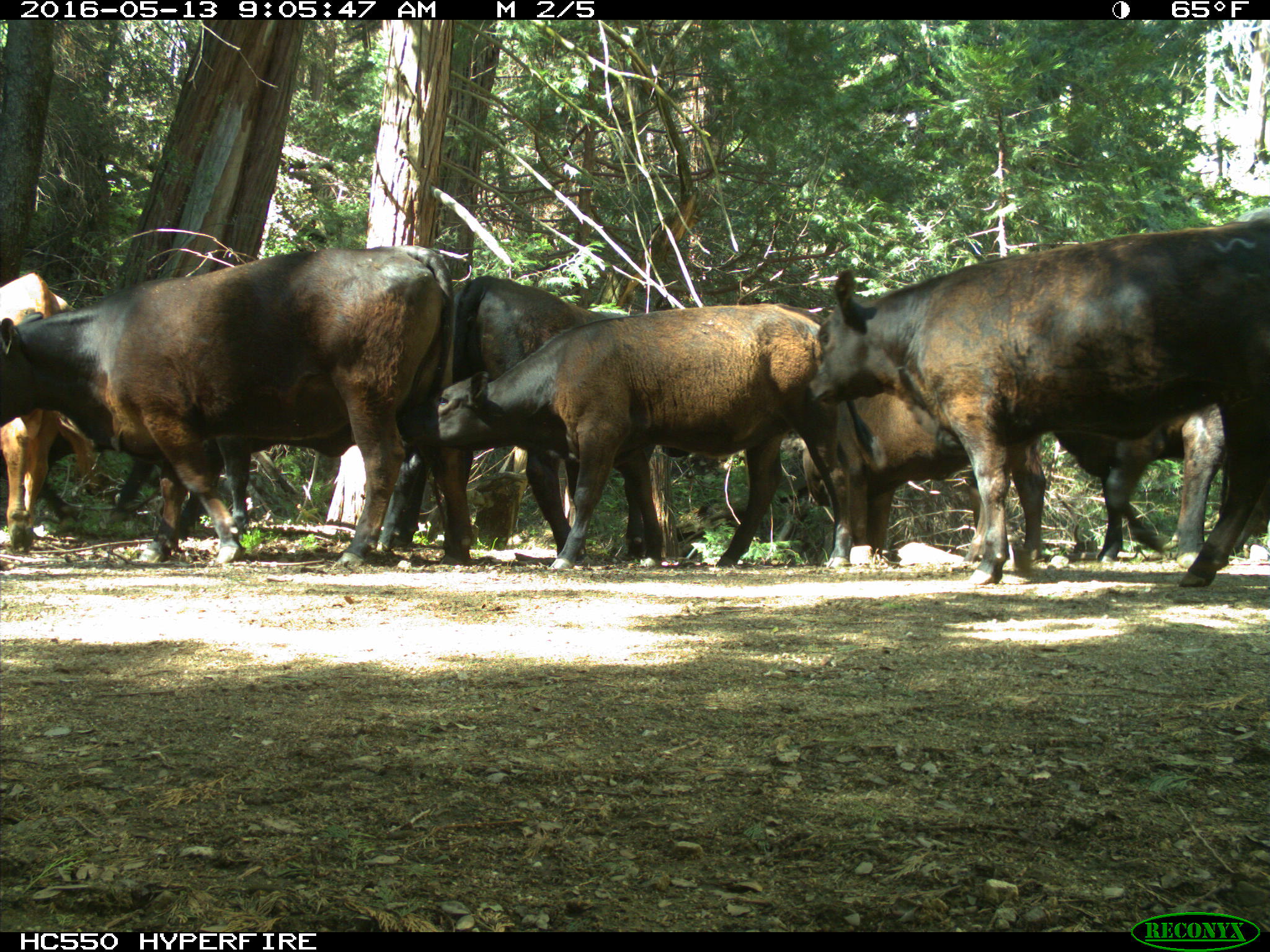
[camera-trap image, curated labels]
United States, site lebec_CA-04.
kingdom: Animalia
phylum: Chordata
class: Mammalia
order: Artiodactyla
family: Bovidae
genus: Bos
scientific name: Bos taurus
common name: domestic cow